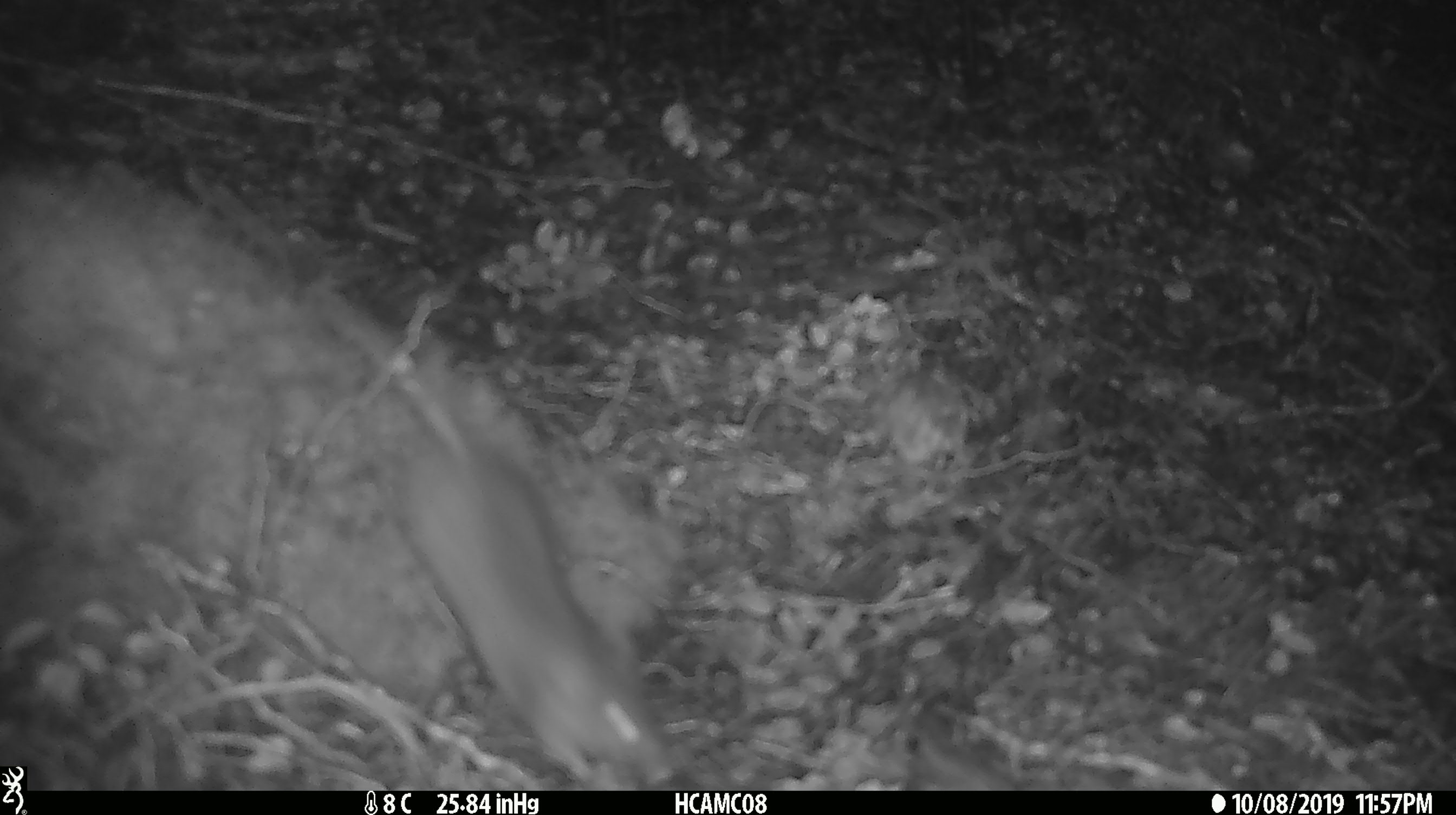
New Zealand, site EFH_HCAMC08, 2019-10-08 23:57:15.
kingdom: Animalia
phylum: Chordata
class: Mammalia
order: Rodentia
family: Muridae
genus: Mus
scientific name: Mus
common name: mouse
Mouse (Mus).